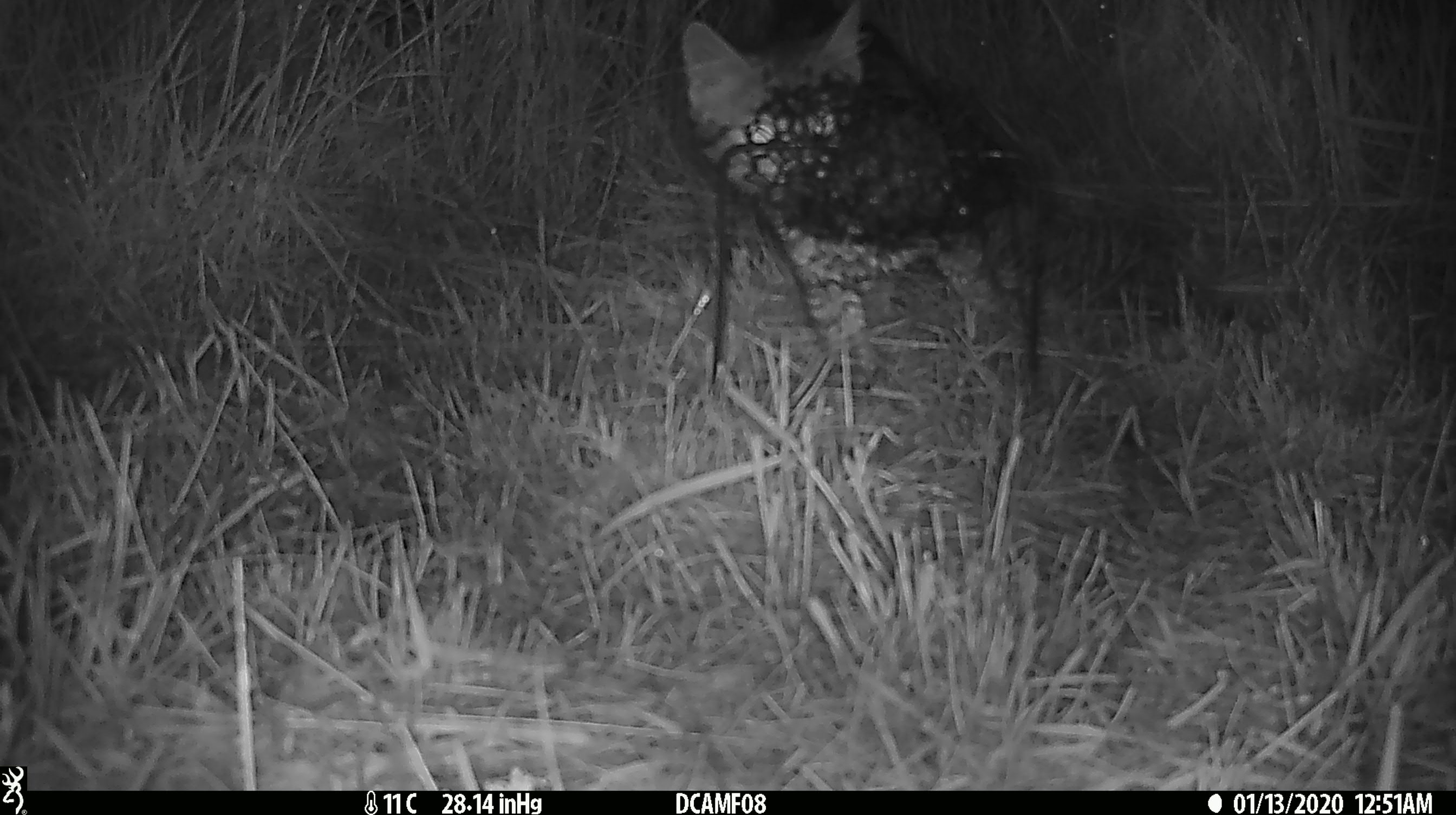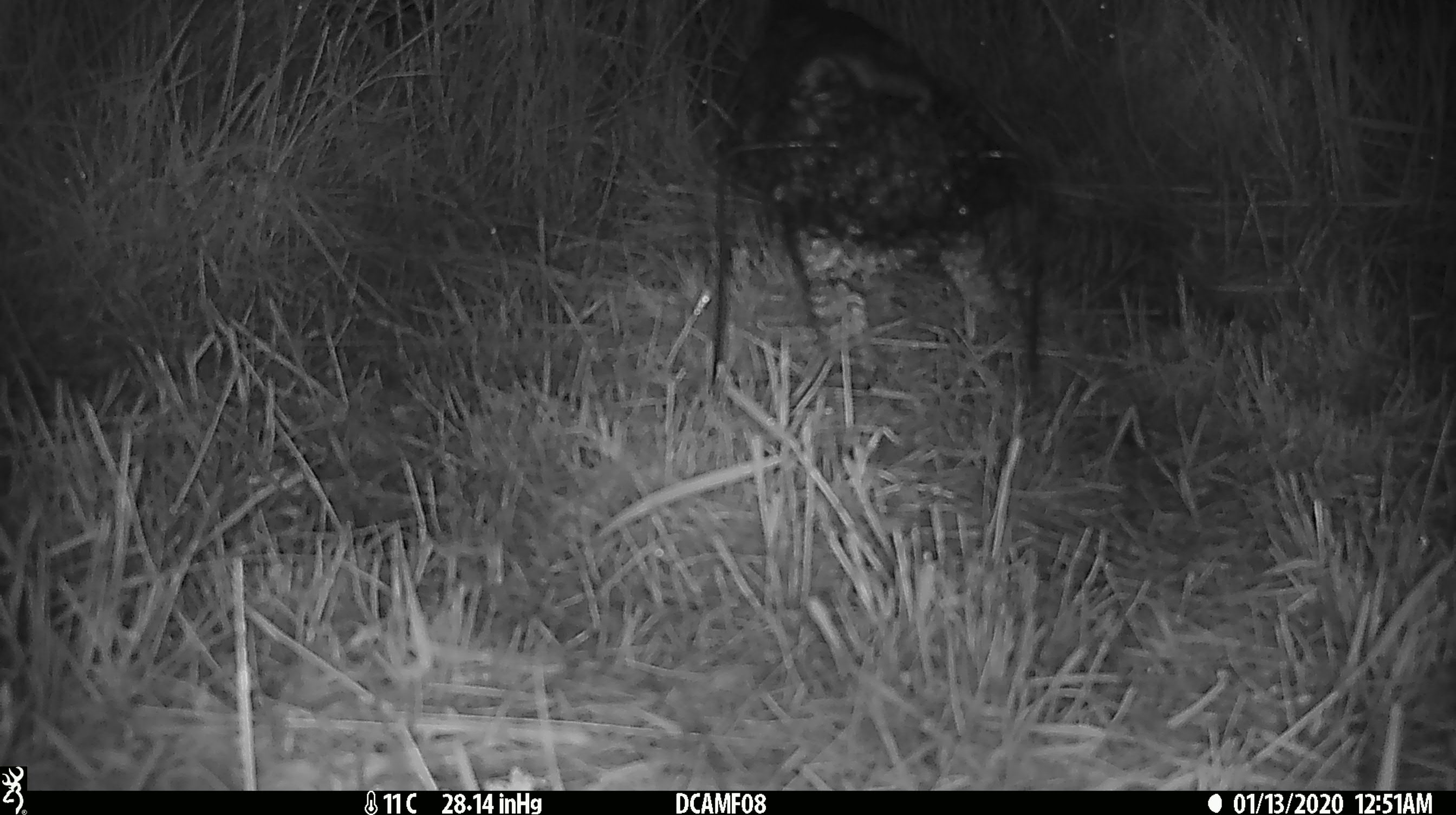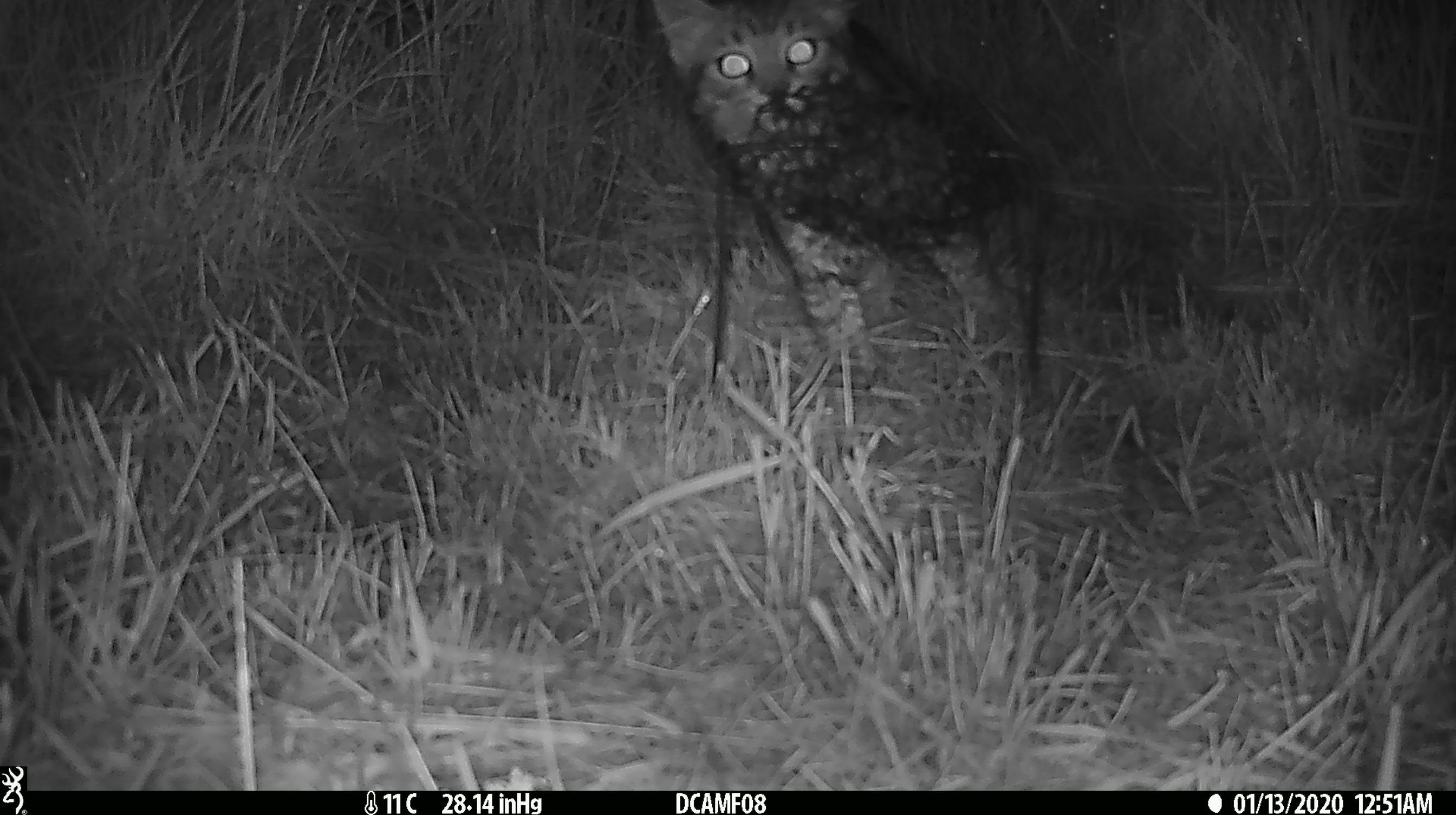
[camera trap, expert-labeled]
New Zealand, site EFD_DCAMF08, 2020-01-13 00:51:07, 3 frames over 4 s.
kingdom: Animalia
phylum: Chordata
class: Mammalia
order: Carnivora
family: Felidae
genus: Felis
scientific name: Felis catus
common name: domestic cat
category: cat